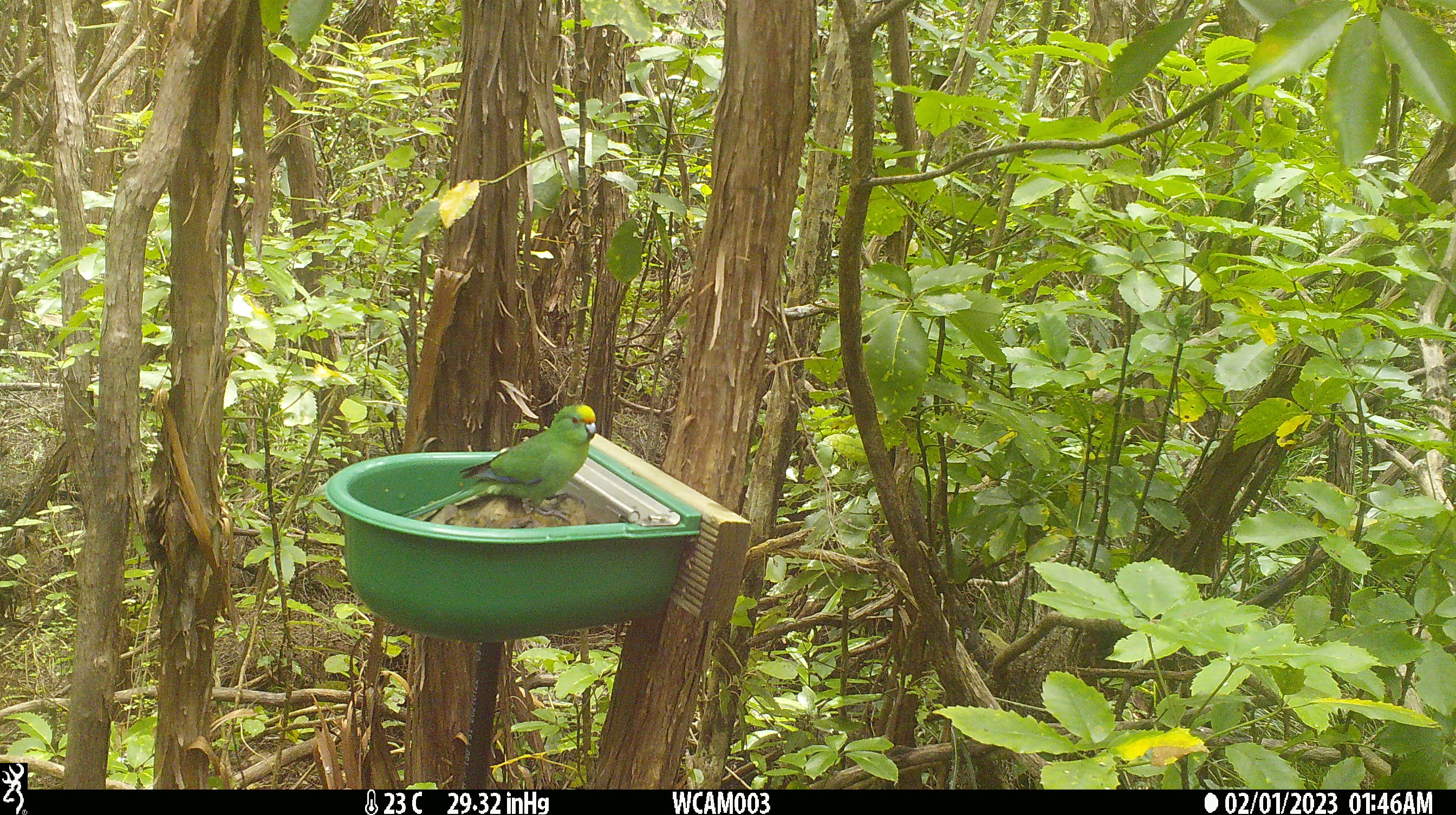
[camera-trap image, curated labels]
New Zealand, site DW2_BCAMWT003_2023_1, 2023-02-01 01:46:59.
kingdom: Animalia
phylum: Chordata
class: Aves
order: Psittaciformes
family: Psittaculidae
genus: Cyanoramphus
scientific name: Cyanoramphus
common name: parakeet